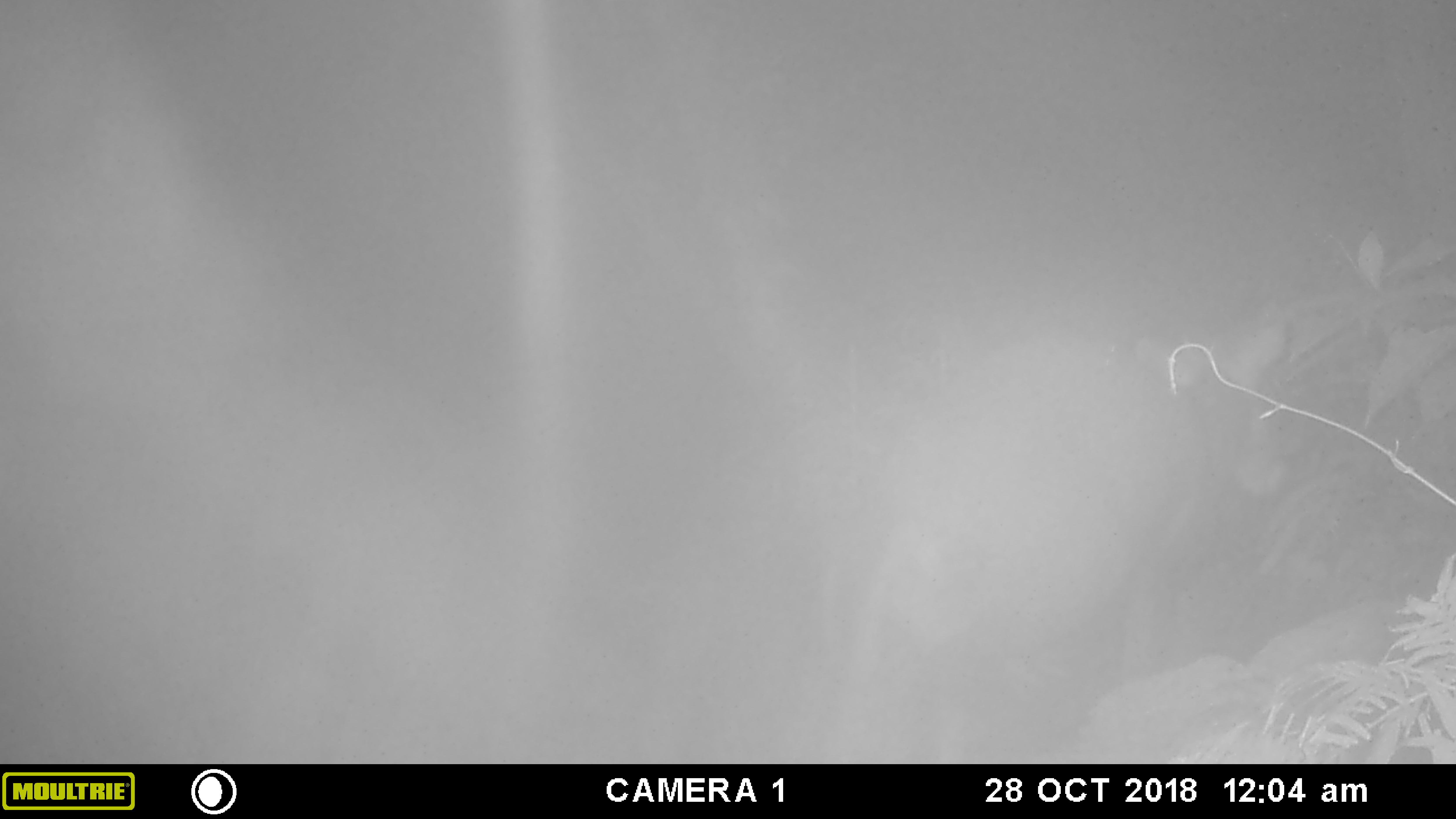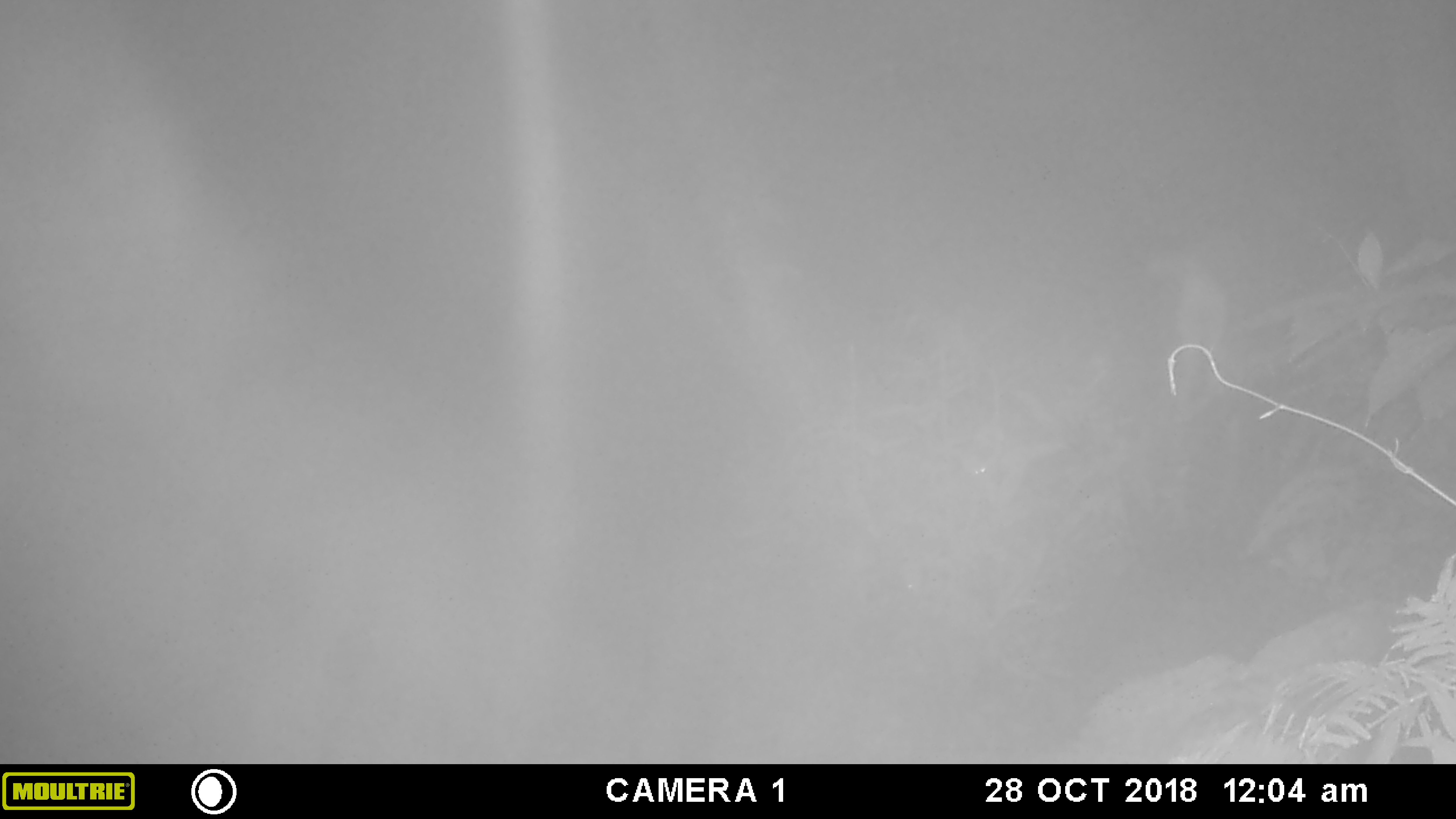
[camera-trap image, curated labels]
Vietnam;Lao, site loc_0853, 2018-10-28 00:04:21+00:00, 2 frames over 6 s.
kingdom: Animalia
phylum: Chordata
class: Mammalia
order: Artiodactyla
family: Cervidae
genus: Muntiacus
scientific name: Muntiacus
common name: muntjacs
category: unidentified muntjac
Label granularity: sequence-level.